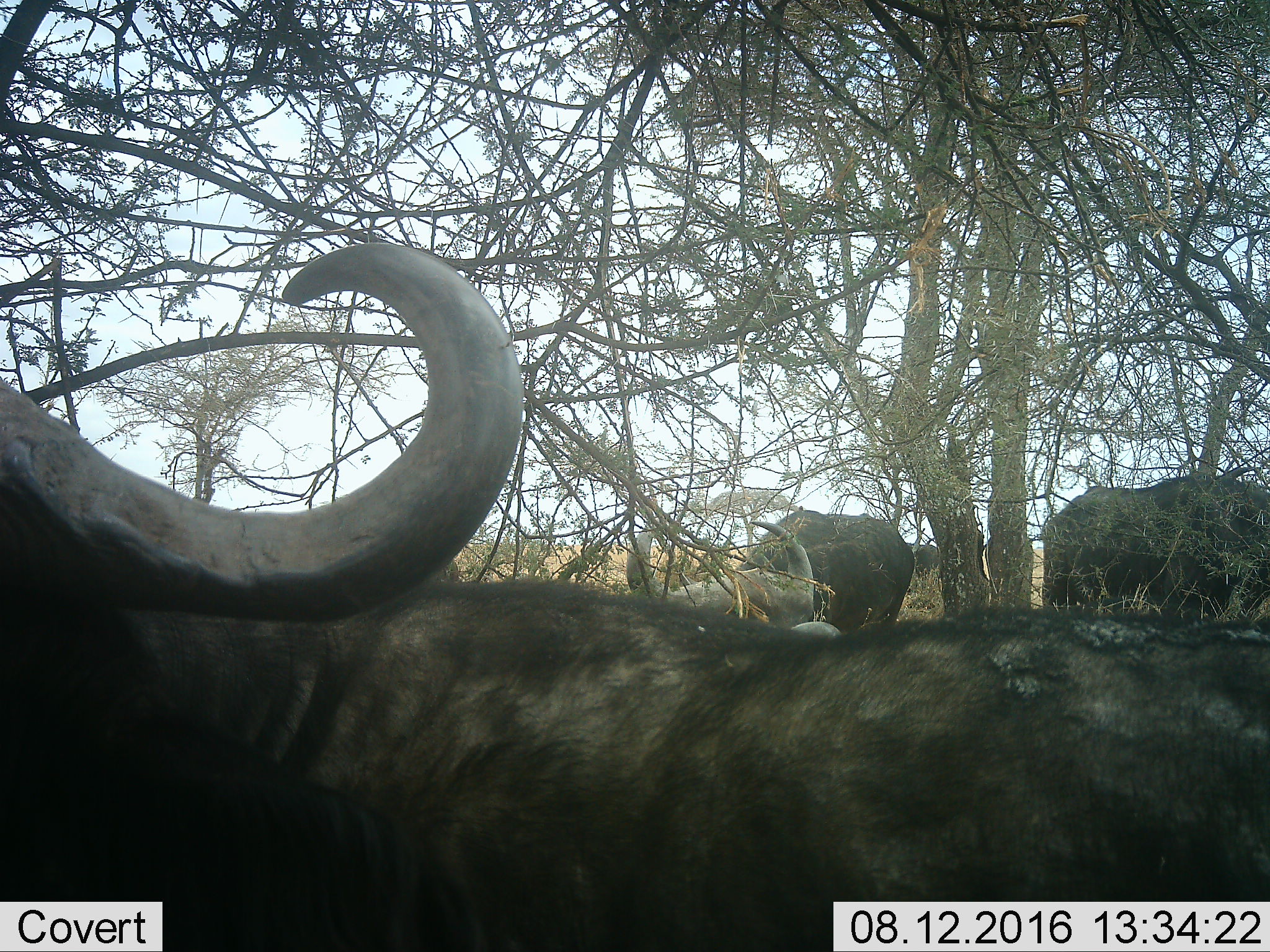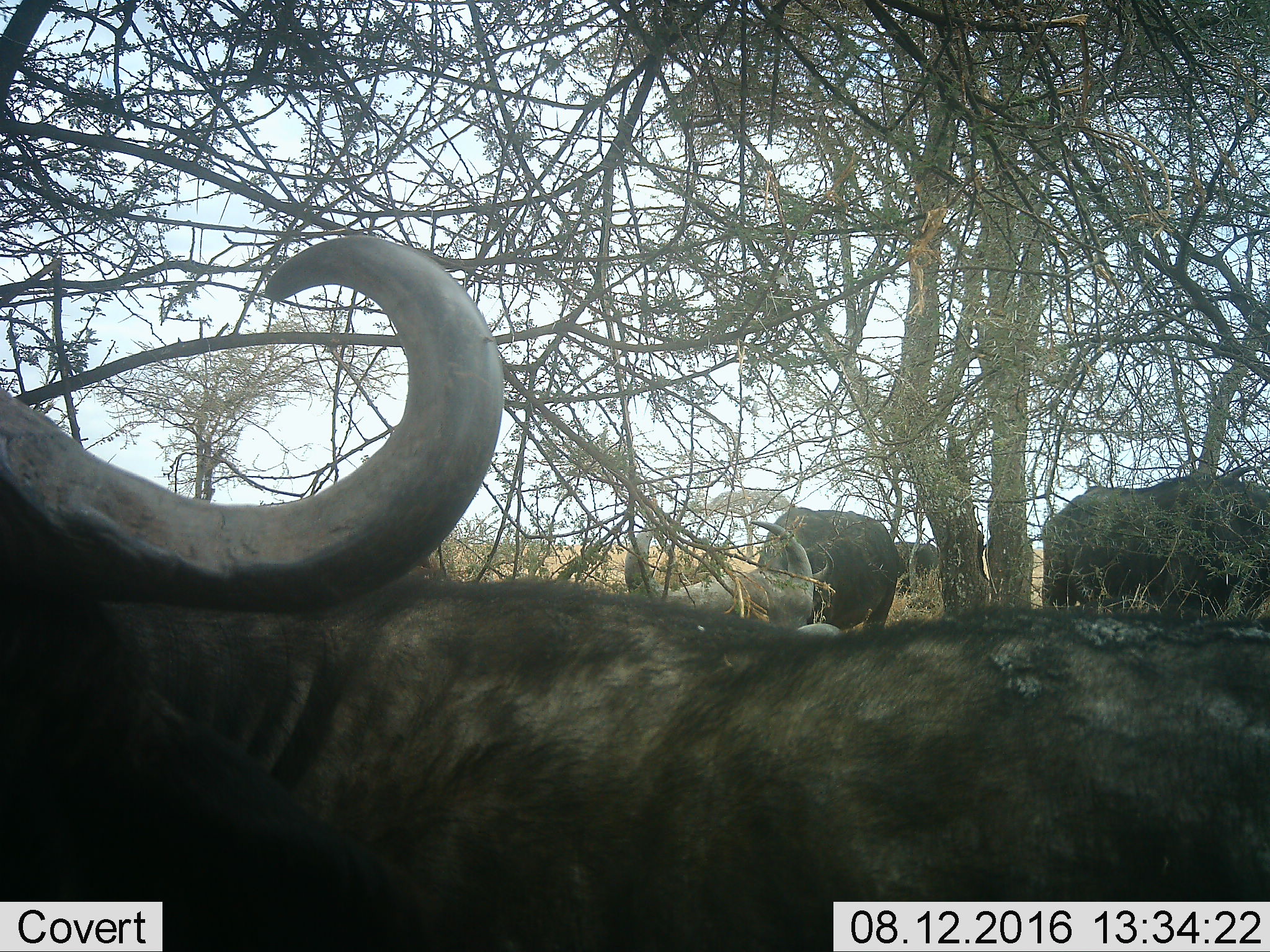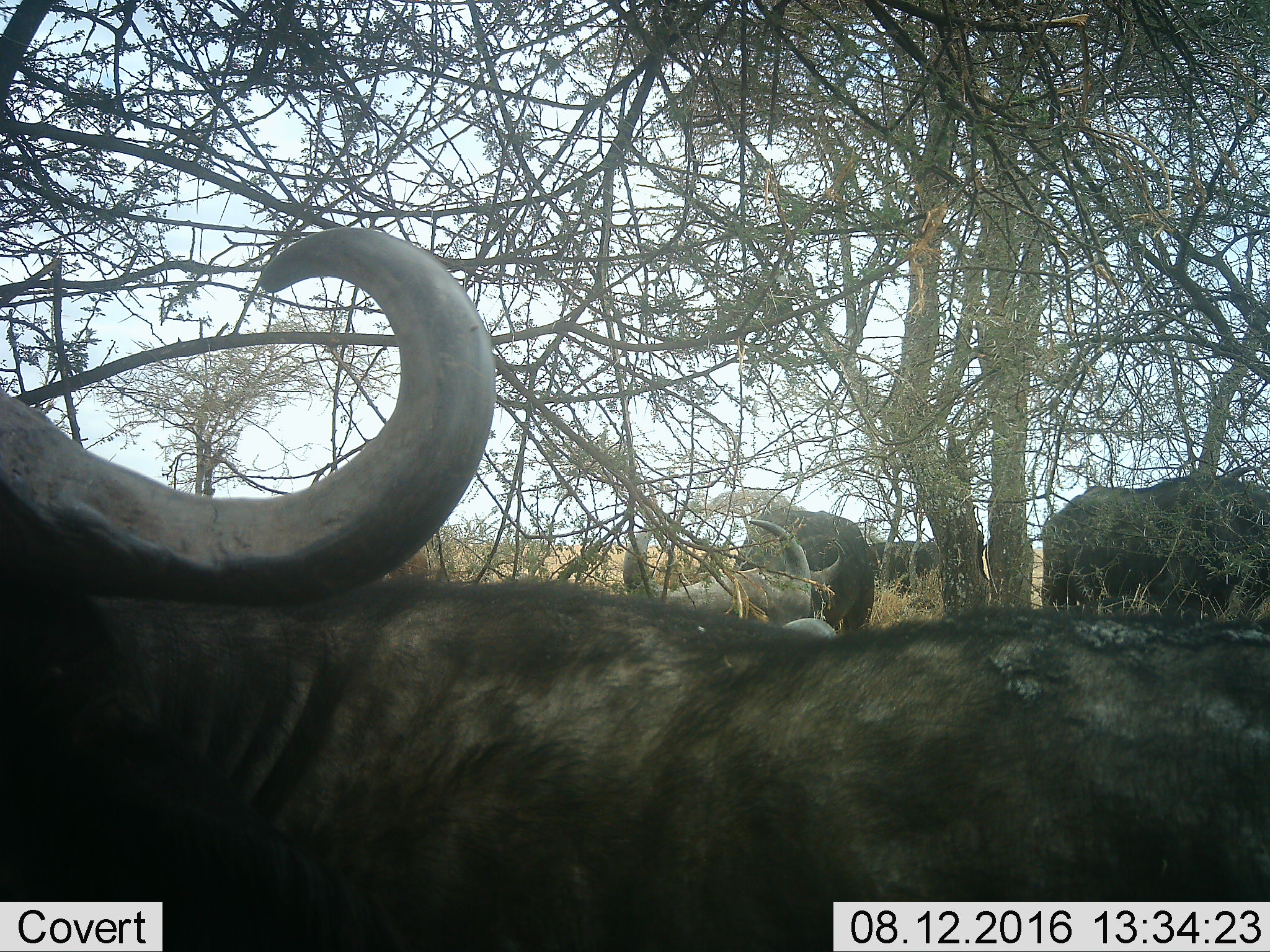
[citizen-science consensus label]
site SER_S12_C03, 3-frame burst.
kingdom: Animalia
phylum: Chordata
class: Mammalia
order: Artiodactyla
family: Bovidae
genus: Syncerus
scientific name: Syncerus caffer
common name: african buffalo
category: buffalo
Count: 4.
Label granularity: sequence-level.